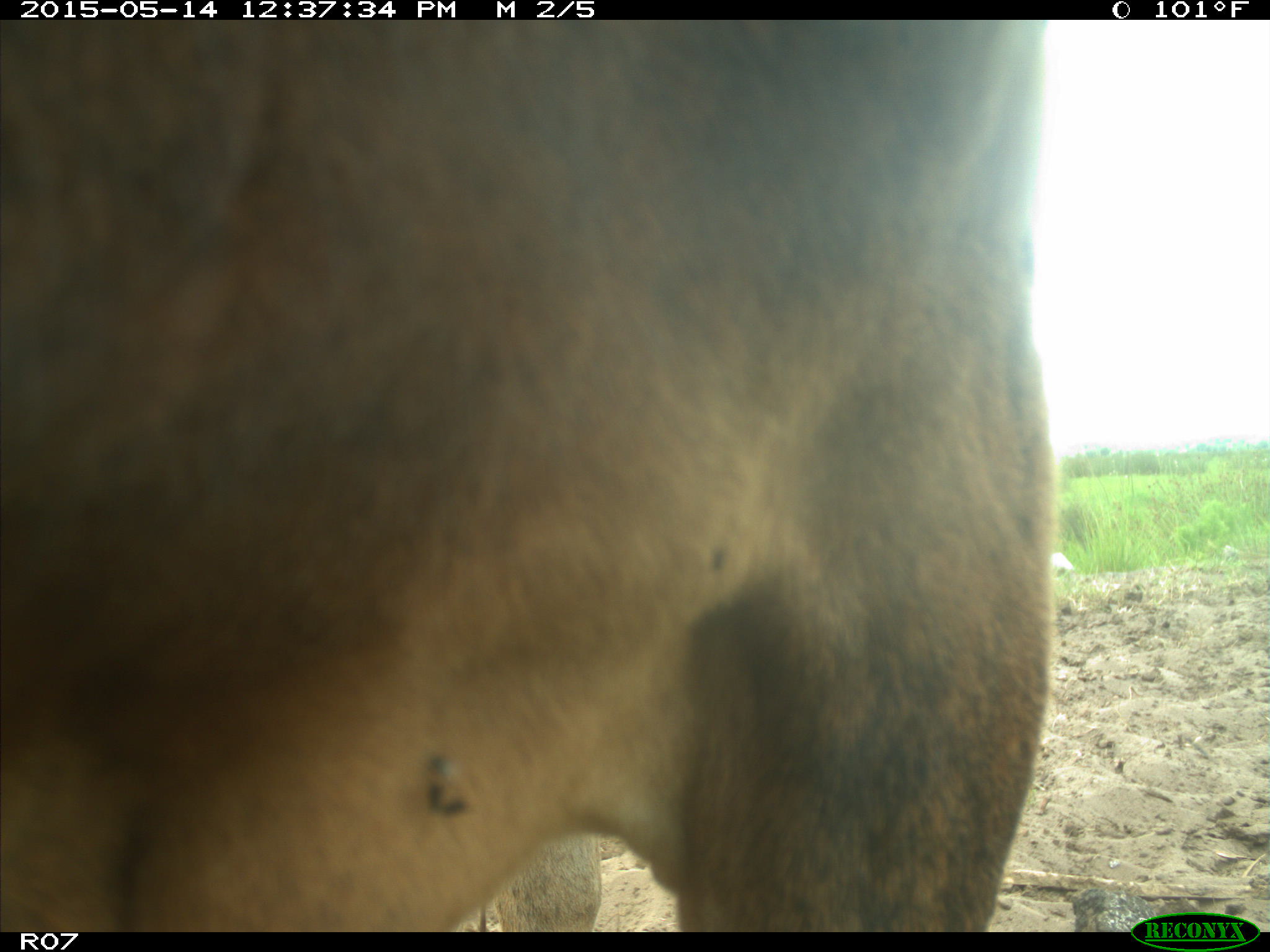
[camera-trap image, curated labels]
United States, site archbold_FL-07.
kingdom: Animalia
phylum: Chordata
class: Mammalia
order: Artiodactyla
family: Bovidae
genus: Bos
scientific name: Bos taurus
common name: domestic cow